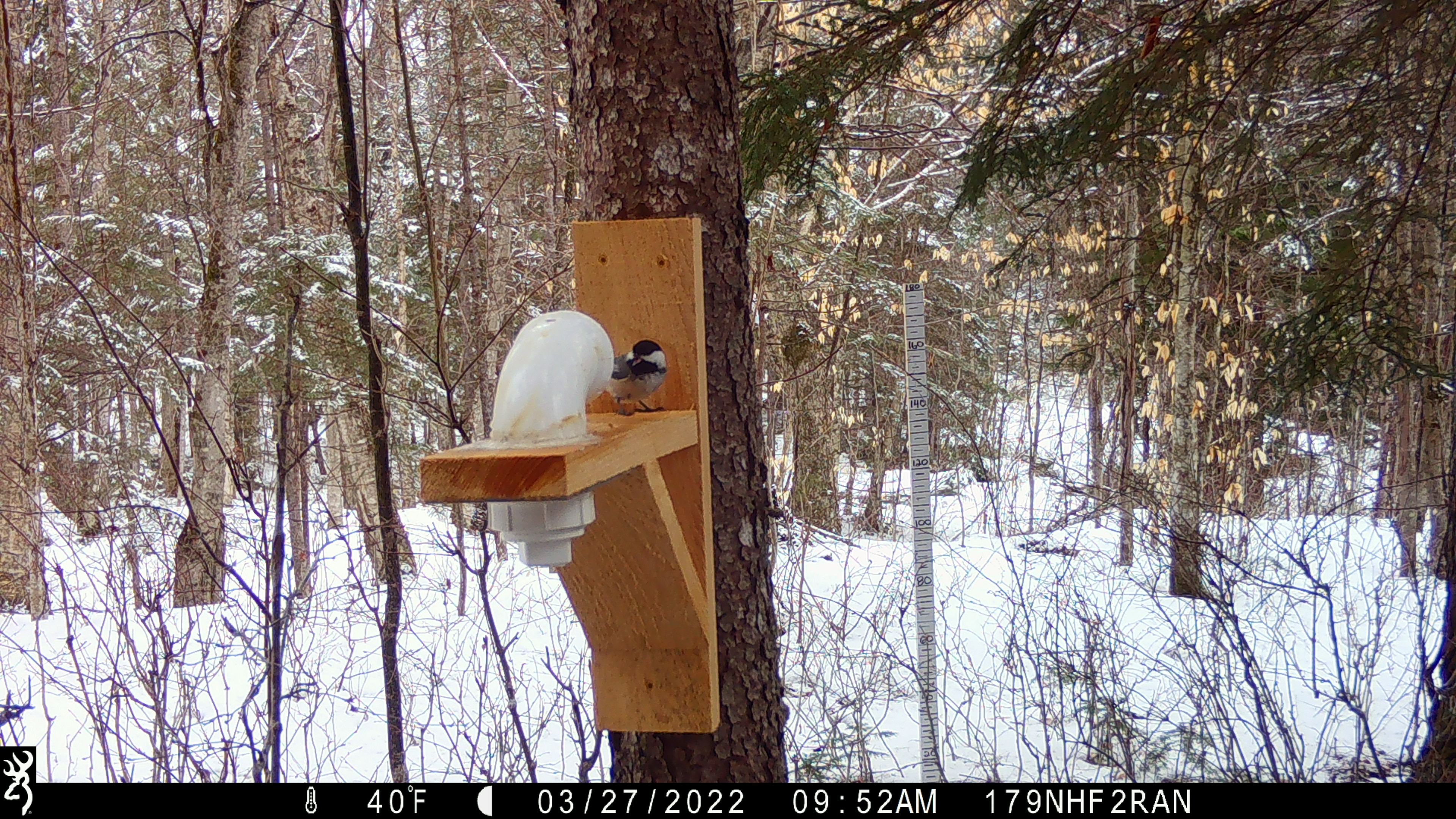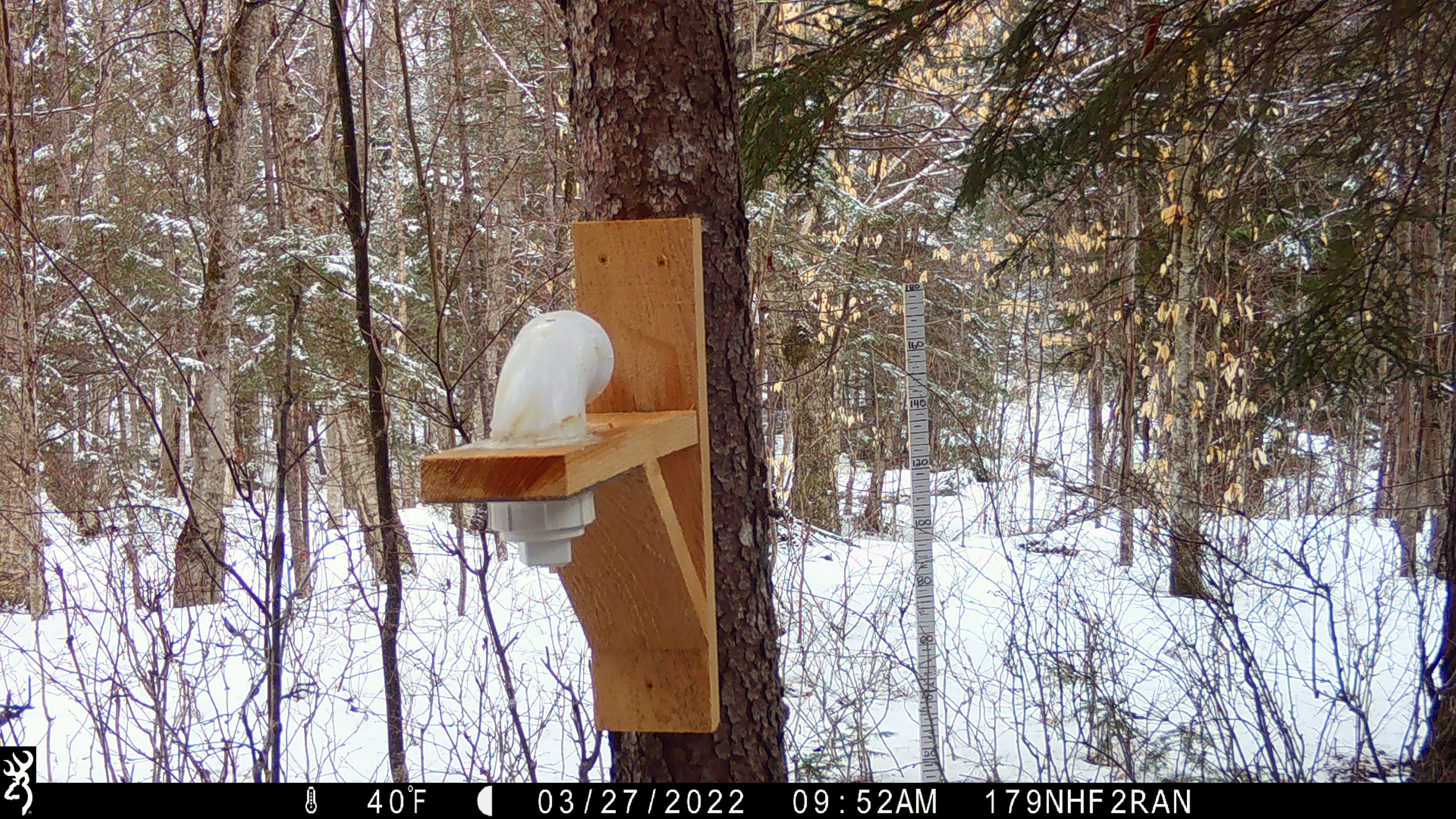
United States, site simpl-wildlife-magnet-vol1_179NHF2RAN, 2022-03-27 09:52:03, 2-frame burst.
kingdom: Animalia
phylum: Chordata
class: Aves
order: Passeriformes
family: Paridae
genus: Poecile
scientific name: Poecile atricapillus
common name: black-capped chickadee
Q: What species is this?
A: Black-capped chickadee (Poecile atricapillus).